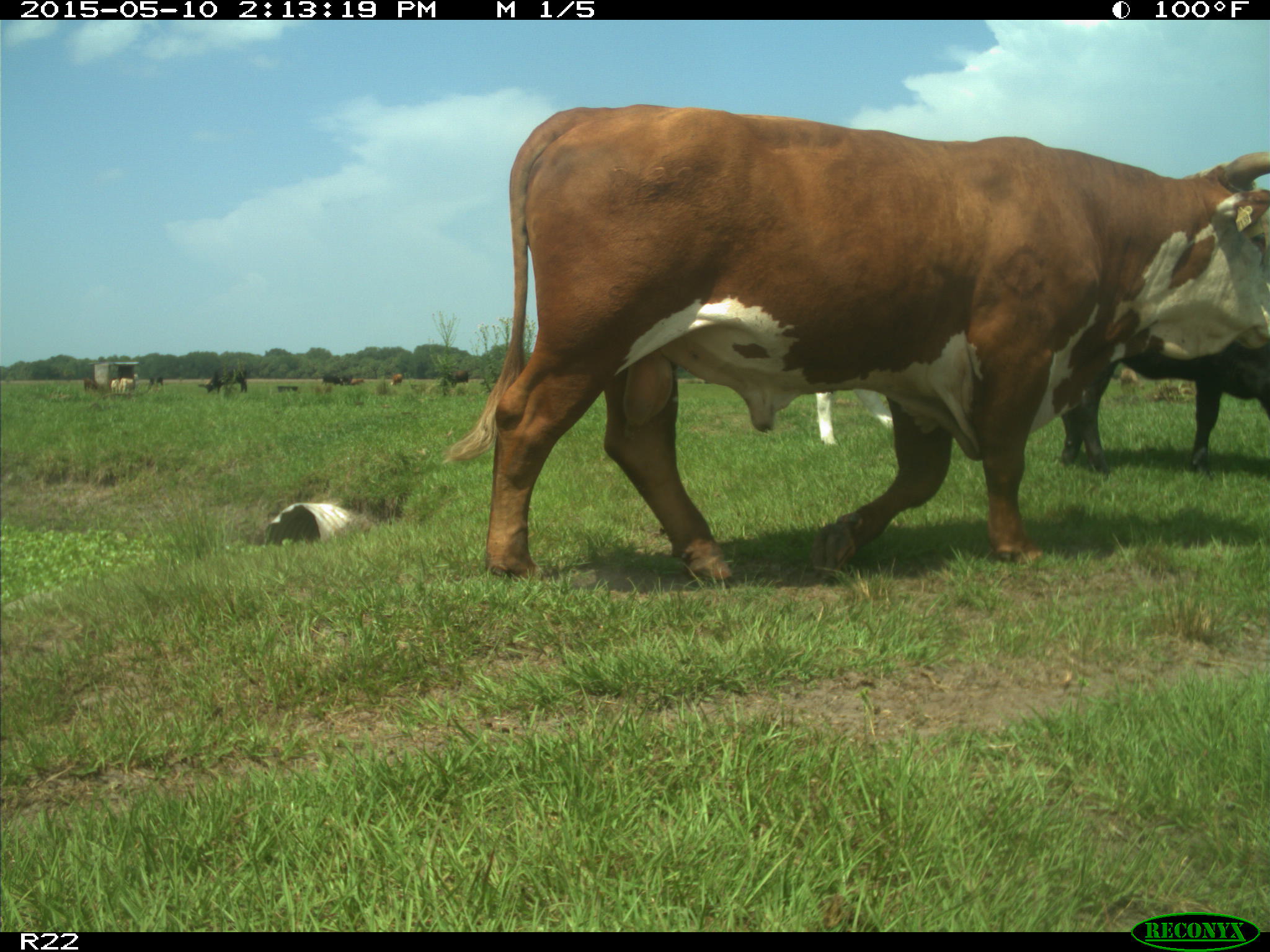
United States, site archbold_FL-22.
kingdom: Animalia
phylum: Chordata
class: Mammalia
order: Artiodactyla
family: Bovidae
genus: Bos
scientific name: Bos taurus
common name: domestic cow